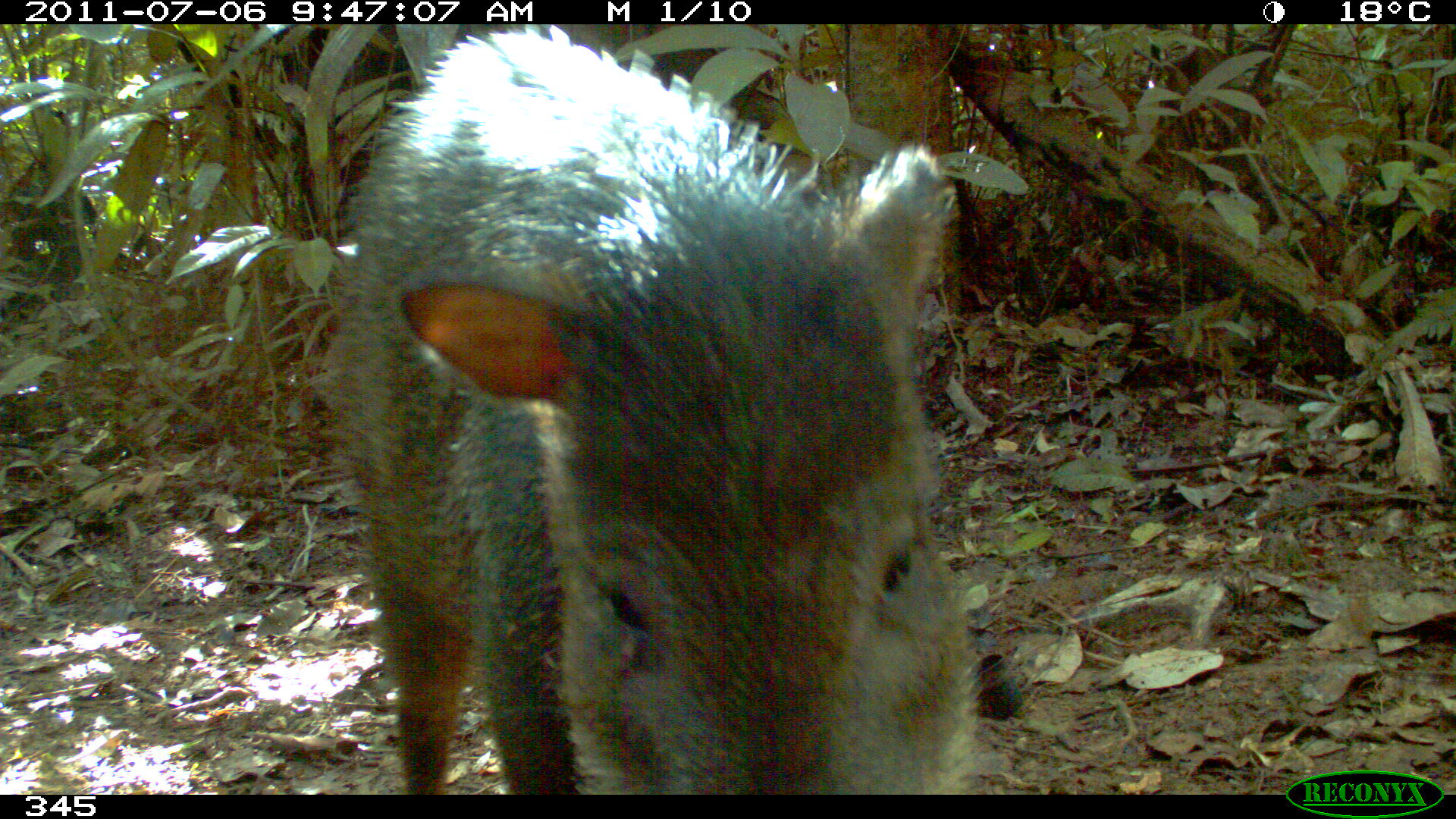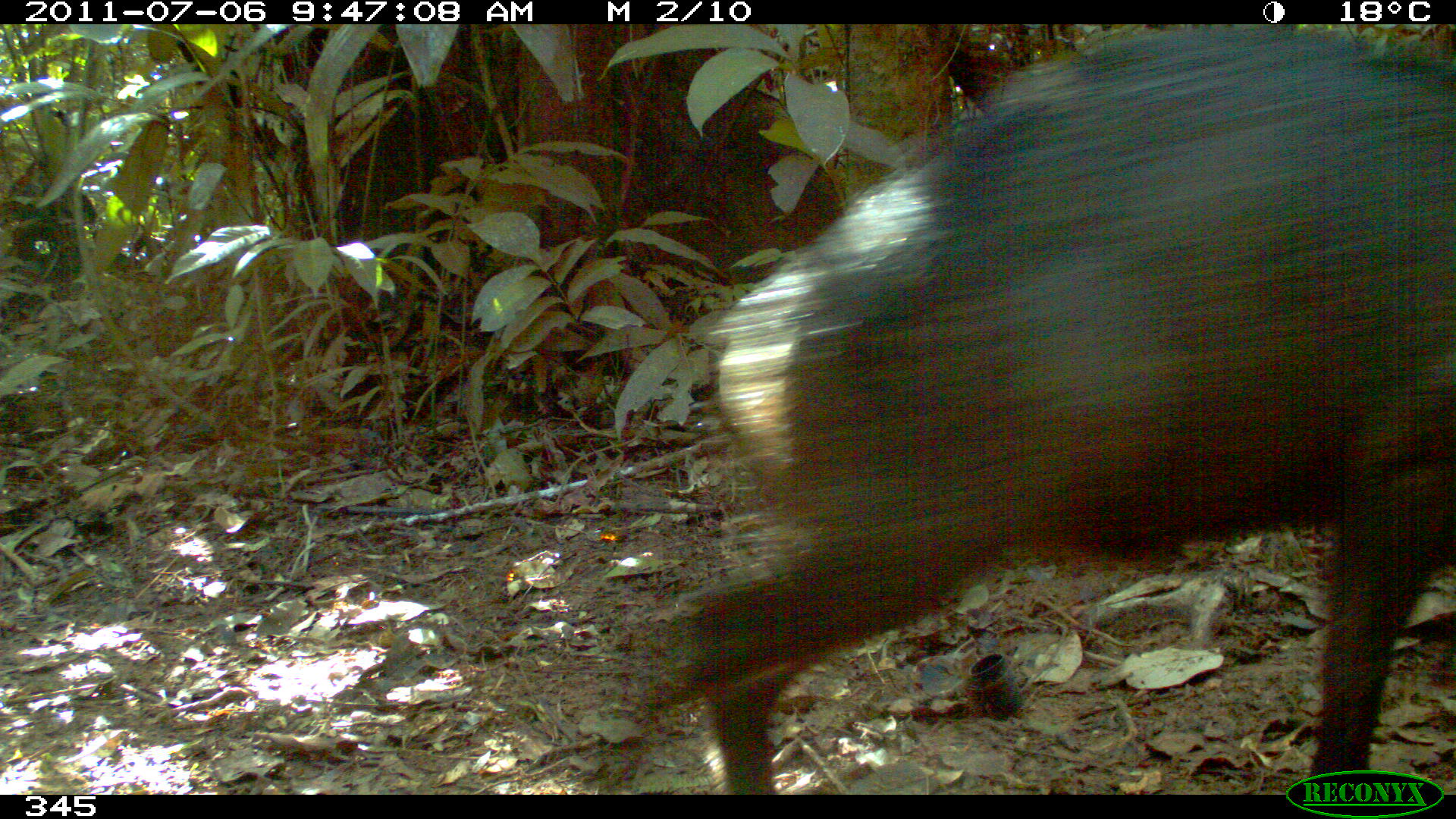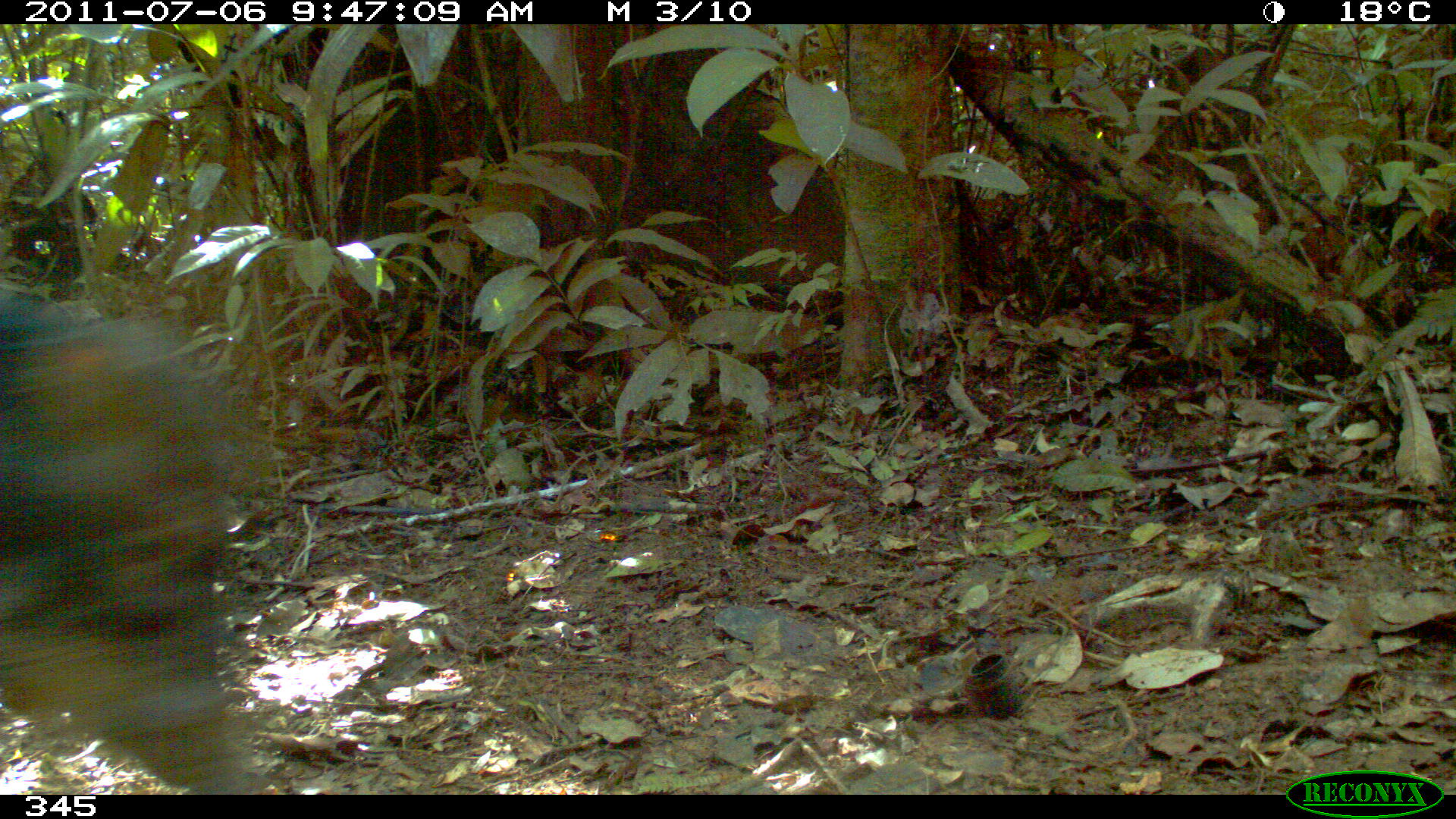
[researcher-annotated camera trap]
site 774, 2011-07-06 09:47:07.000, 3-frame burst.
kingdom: Animalia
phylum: Chordata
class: Mammalia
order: Artiodactyla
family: Tayassuidae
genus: Tayassu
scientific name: Tayassu pecari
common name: white-lipped peccary